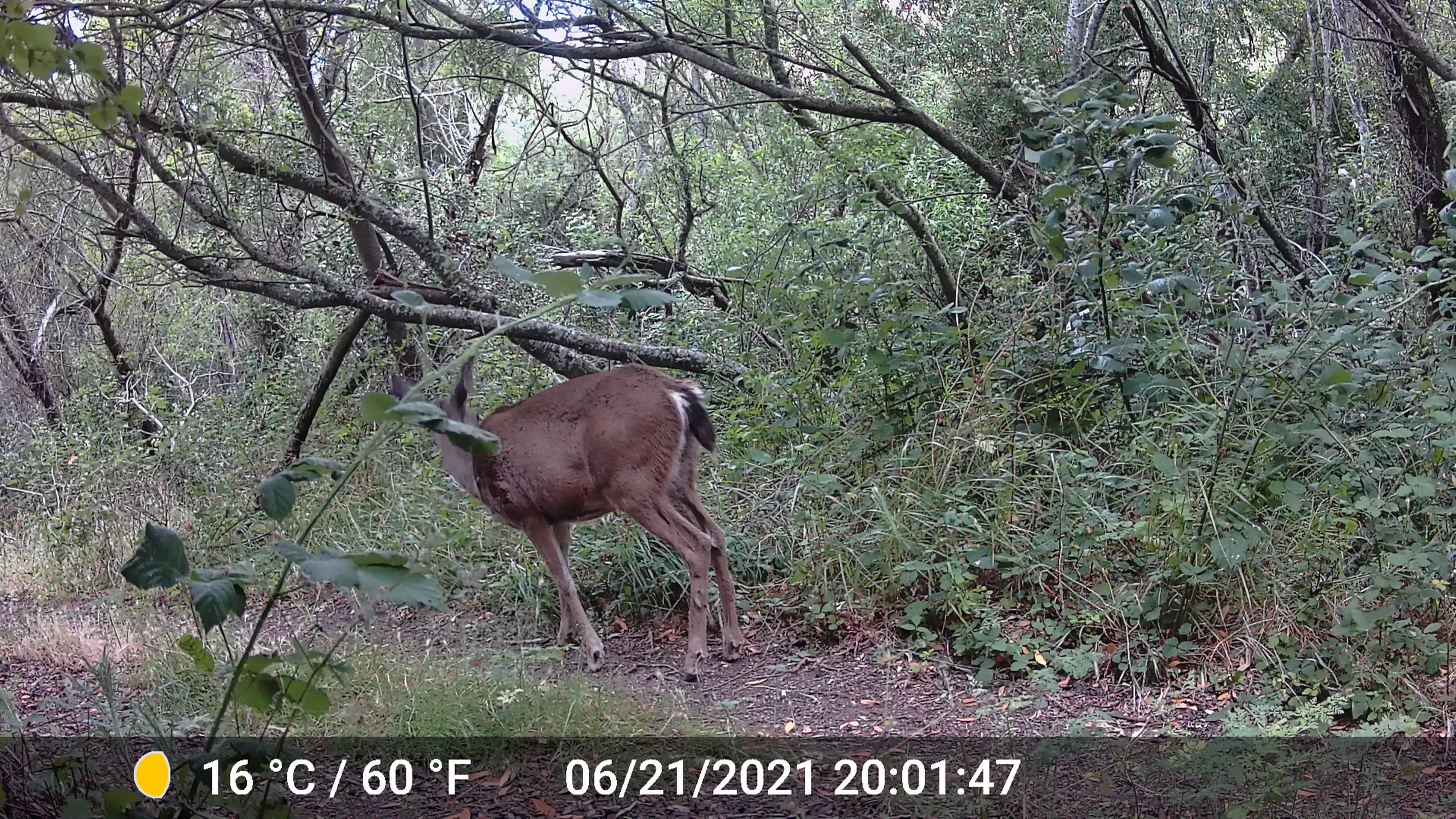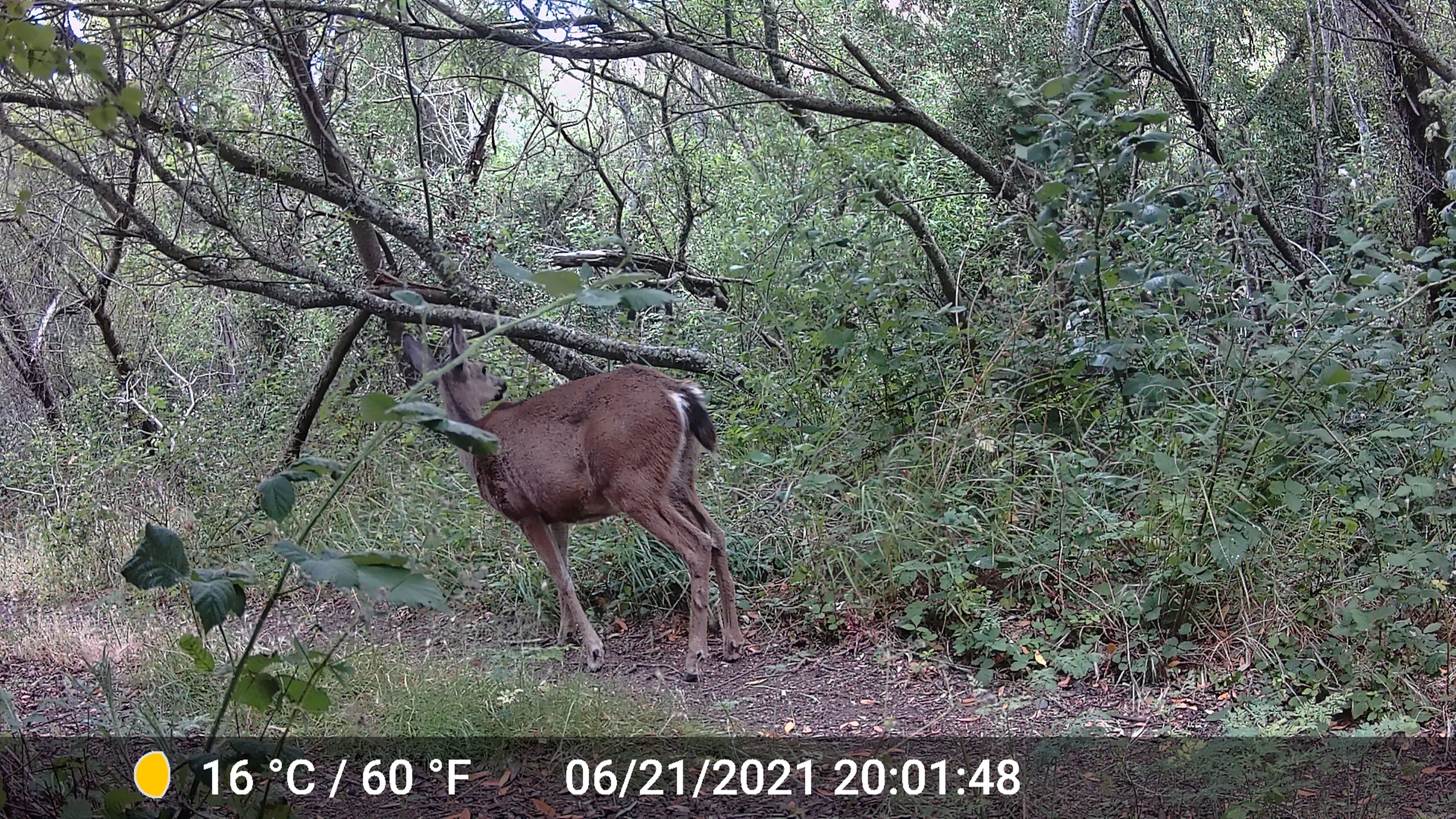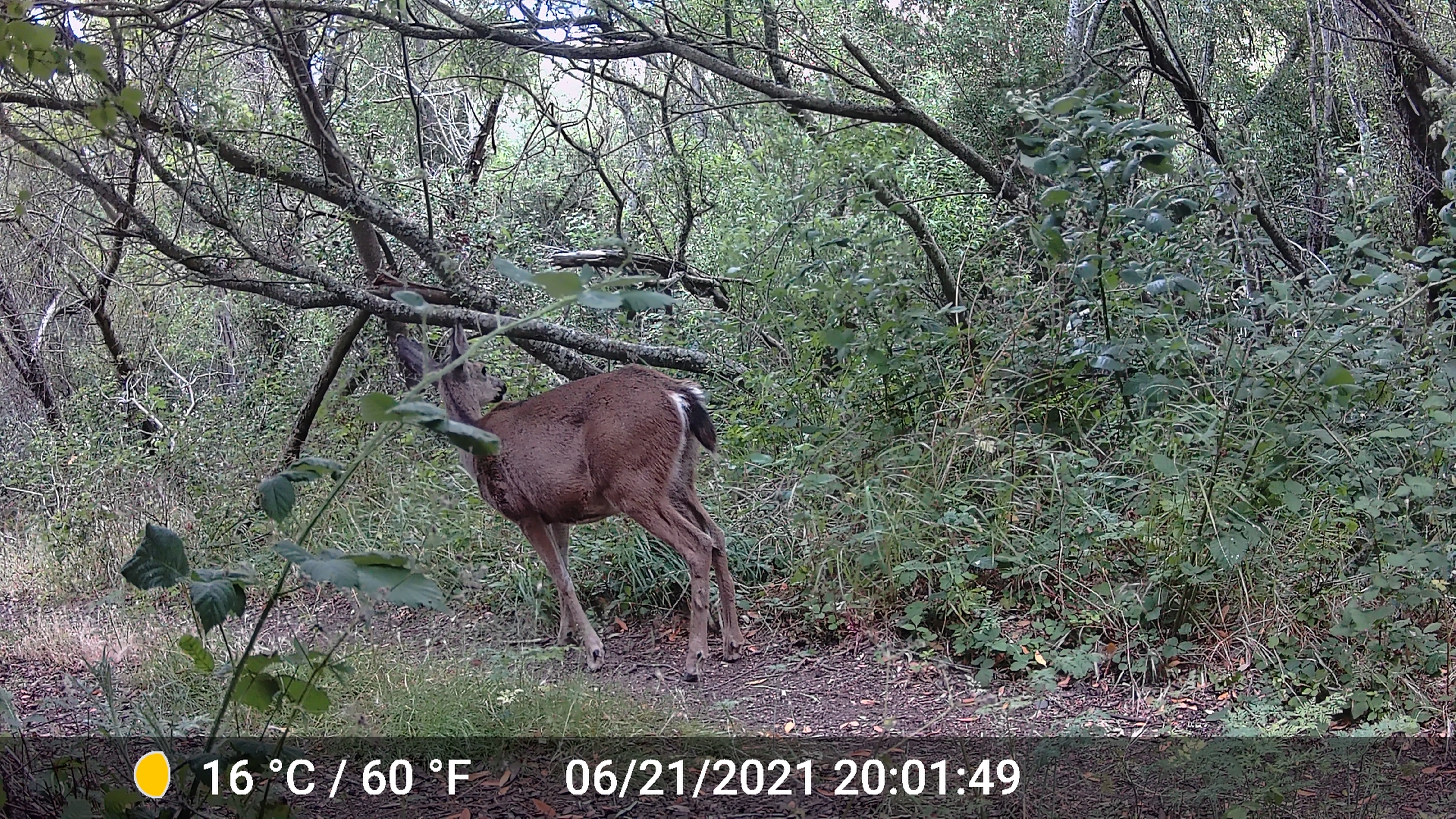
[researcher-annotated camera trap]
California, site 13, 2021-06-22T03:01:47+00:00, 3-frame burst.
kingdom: Animalia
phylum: Chordata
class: Mammalia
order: Artiodactyla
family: Cervidae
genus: Odocoileus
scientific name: Odocoileus hemionus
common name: mule deer